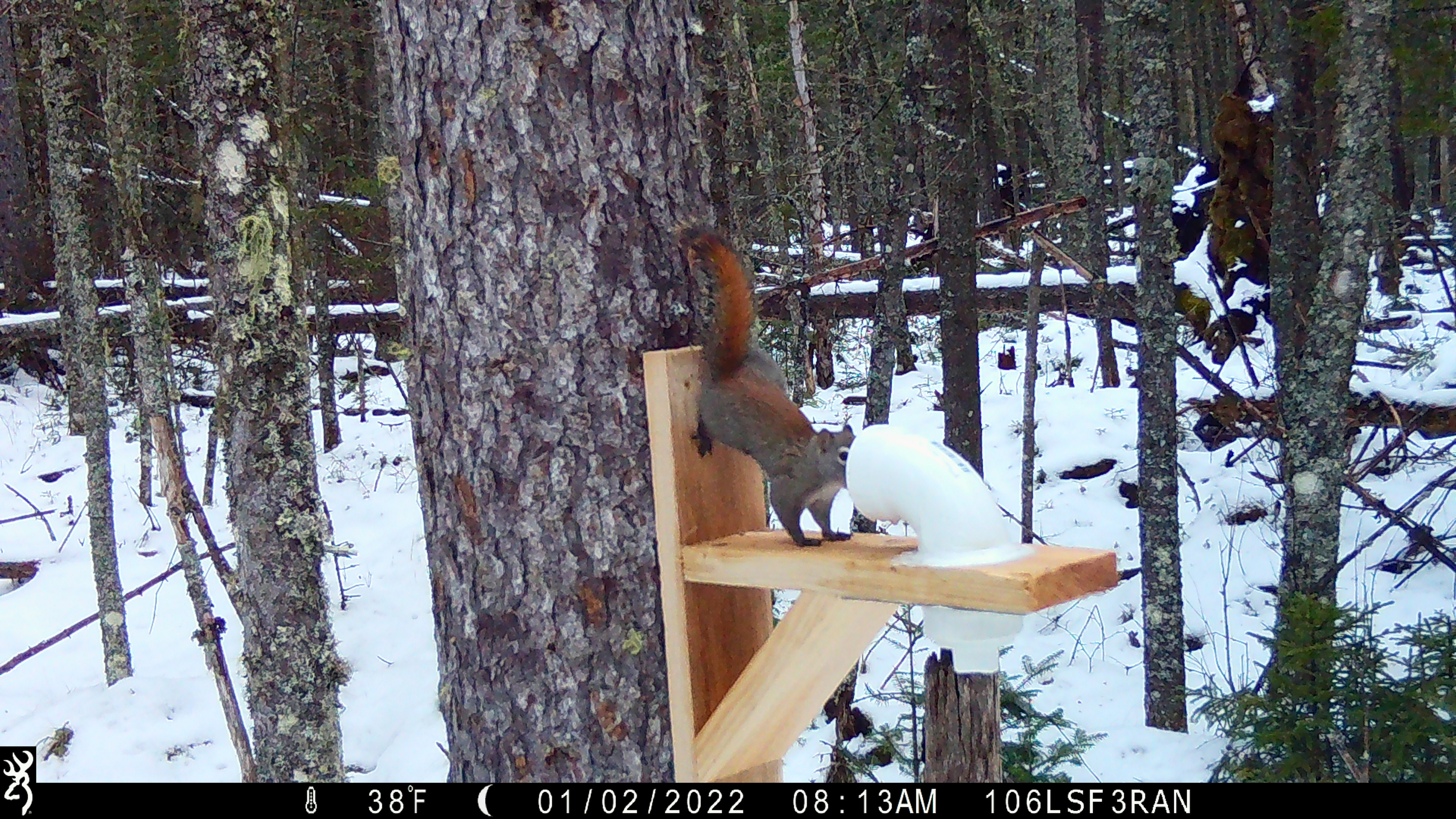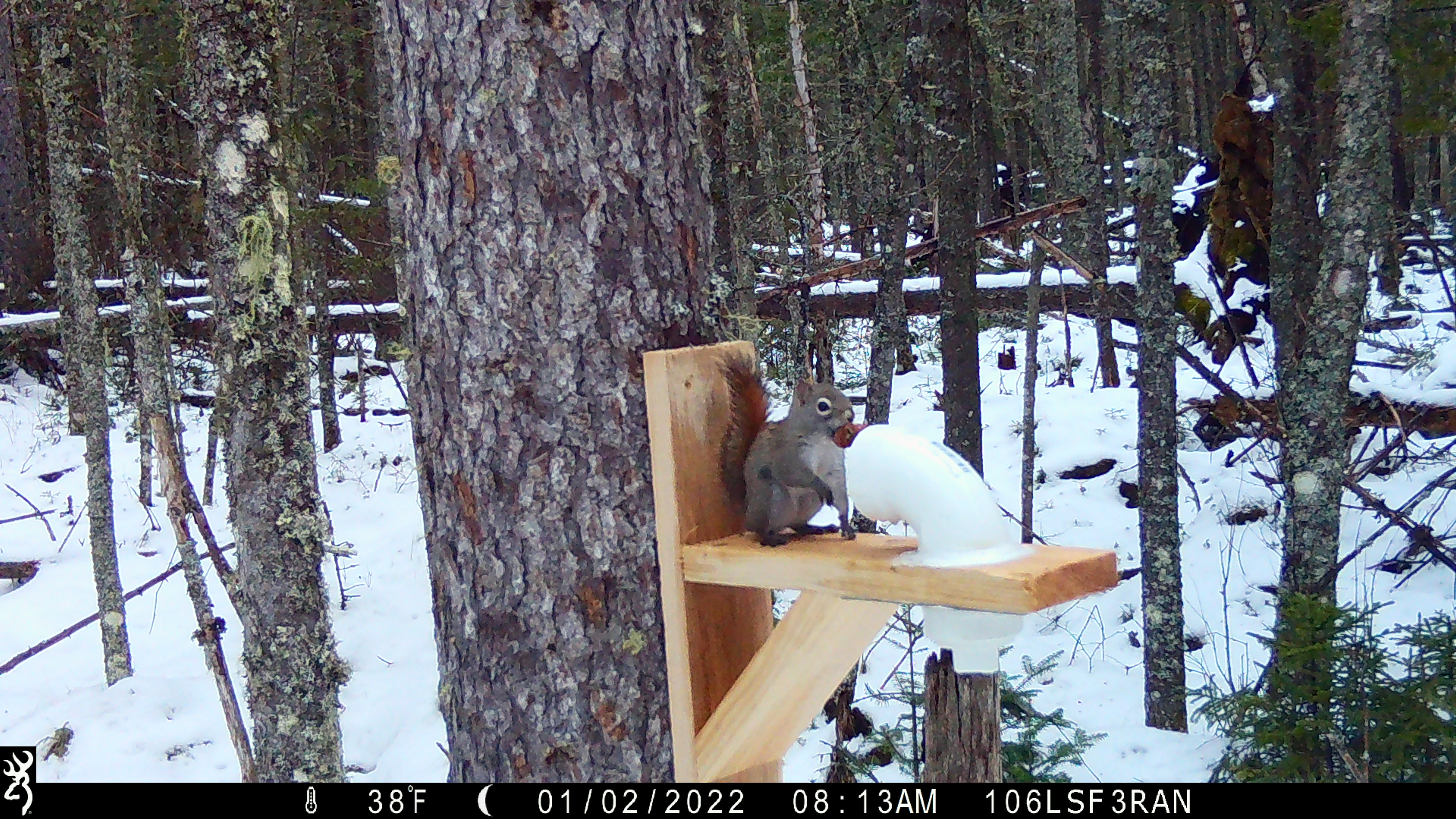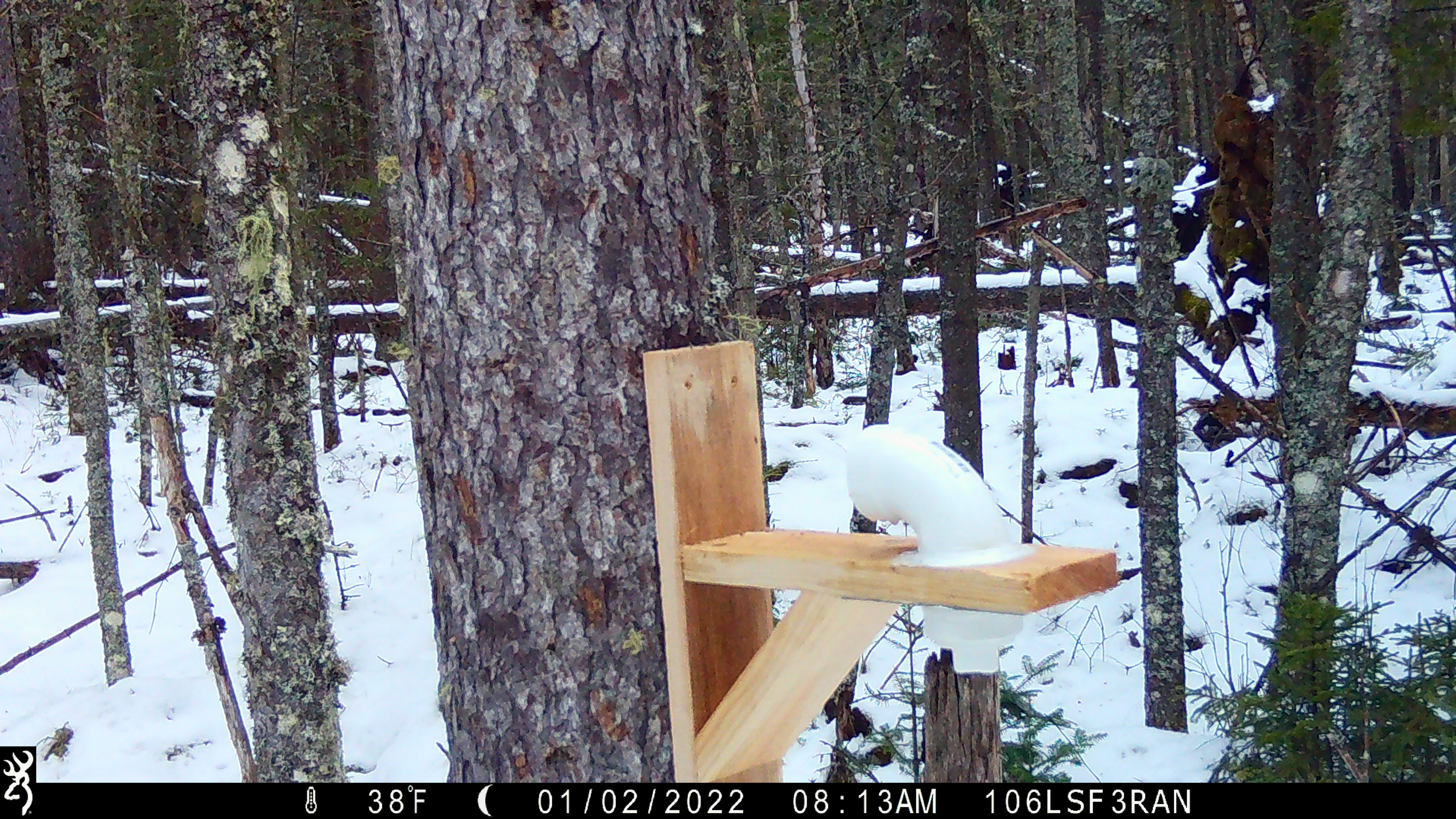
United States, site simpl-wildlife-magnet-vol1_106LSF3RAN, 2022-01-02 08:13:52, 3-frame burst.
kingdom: Animalia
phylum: Chordata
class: Mammalia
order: Rodentia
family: Sciuridae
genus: Tamiasciurus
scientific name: Tamiasciurus hudsonicus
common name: red squirrel